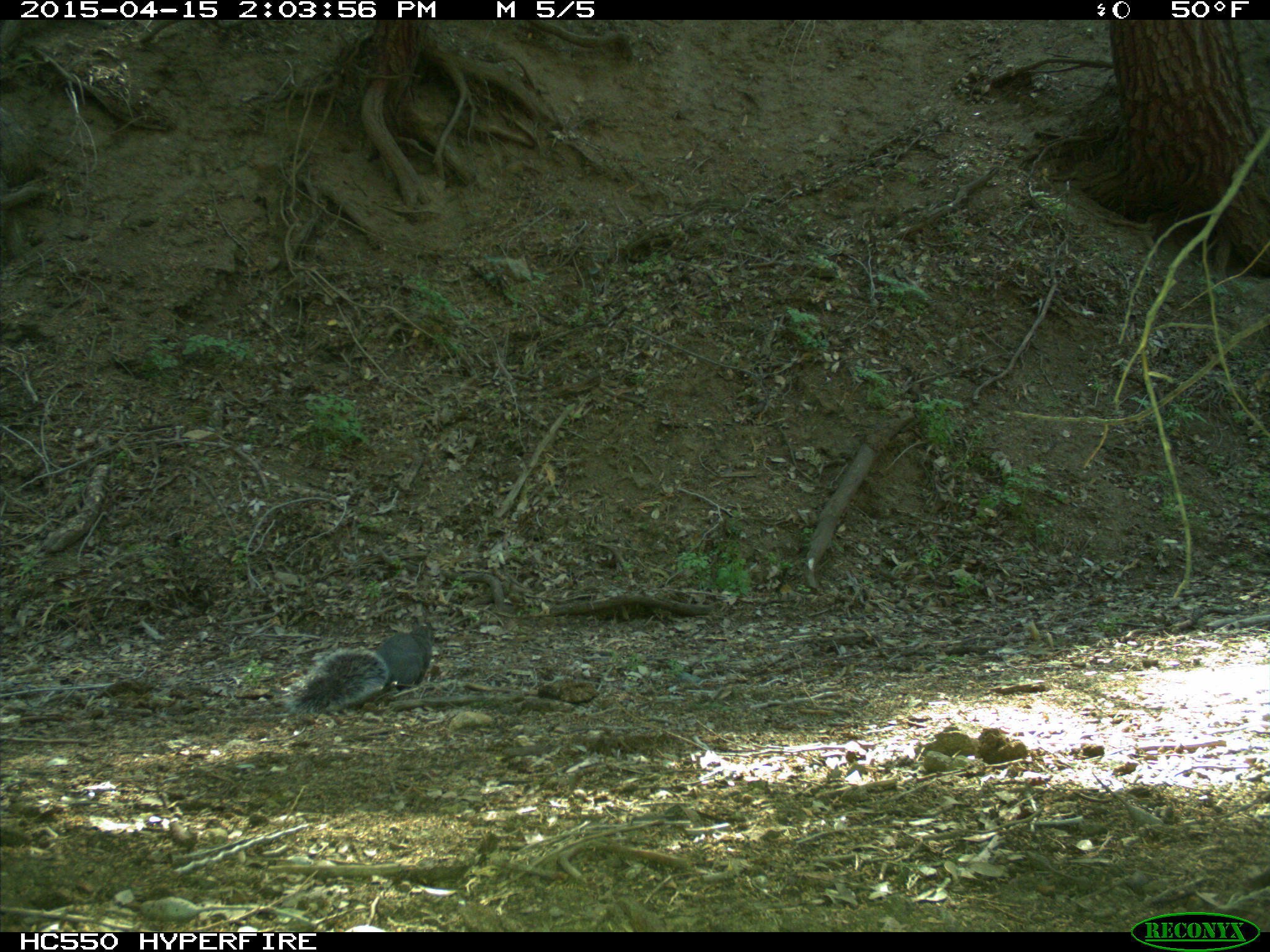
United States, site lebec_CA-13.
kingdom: Animalia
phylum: Chordata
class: Mammalia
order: Rodentia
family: Sciuridae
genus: Sciurus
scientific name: Sciurus carolinensis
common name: eastern gray squirrel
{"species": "Sciurus carolinensis (eastern gray squirrel)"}